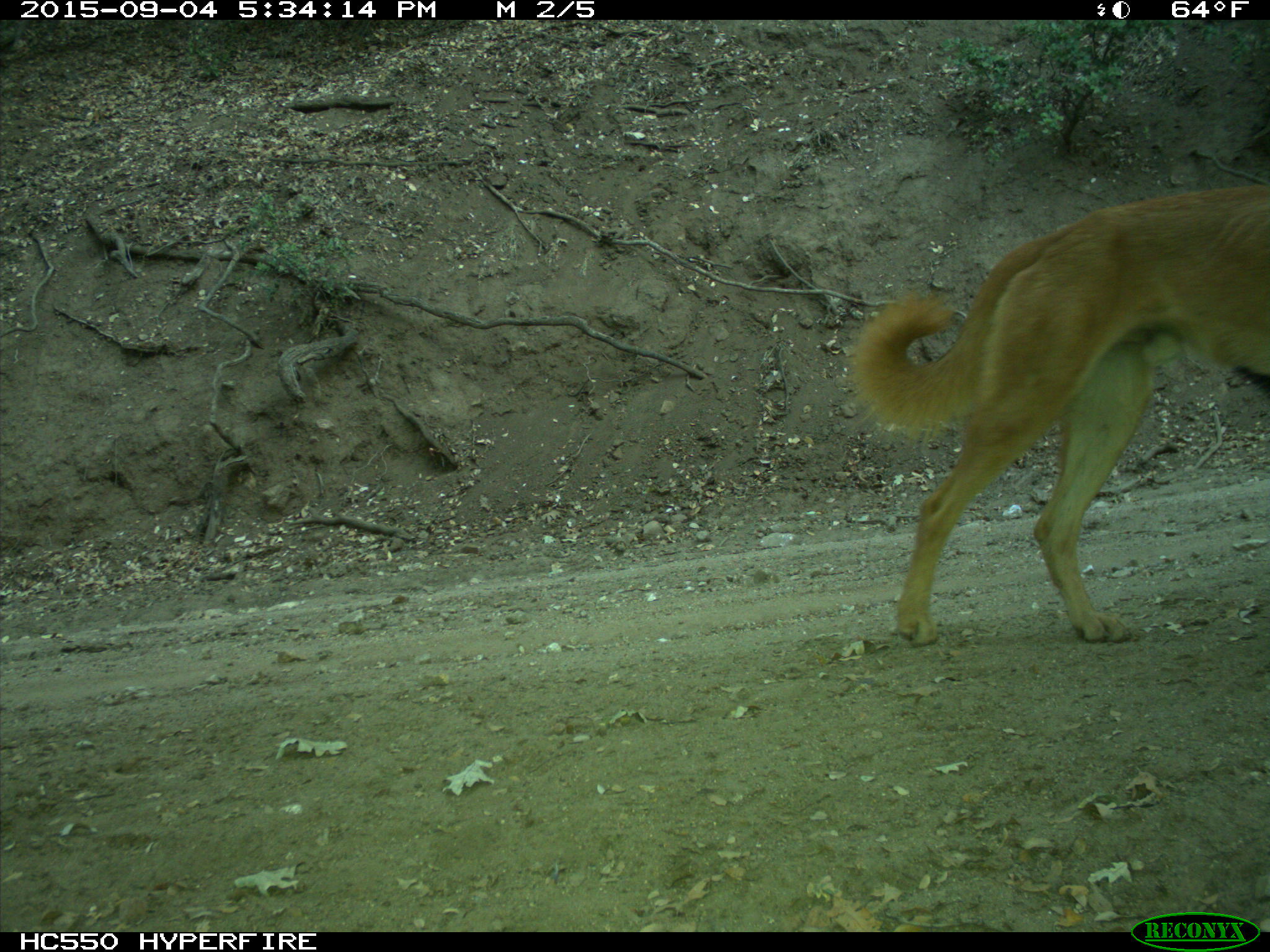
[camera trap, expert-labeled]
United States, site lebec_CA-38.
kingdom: Animalia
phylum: Chordata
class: Mammalia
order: Carnivora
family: Canidae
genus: Canis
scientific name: Canis familiaris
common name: domestic dog